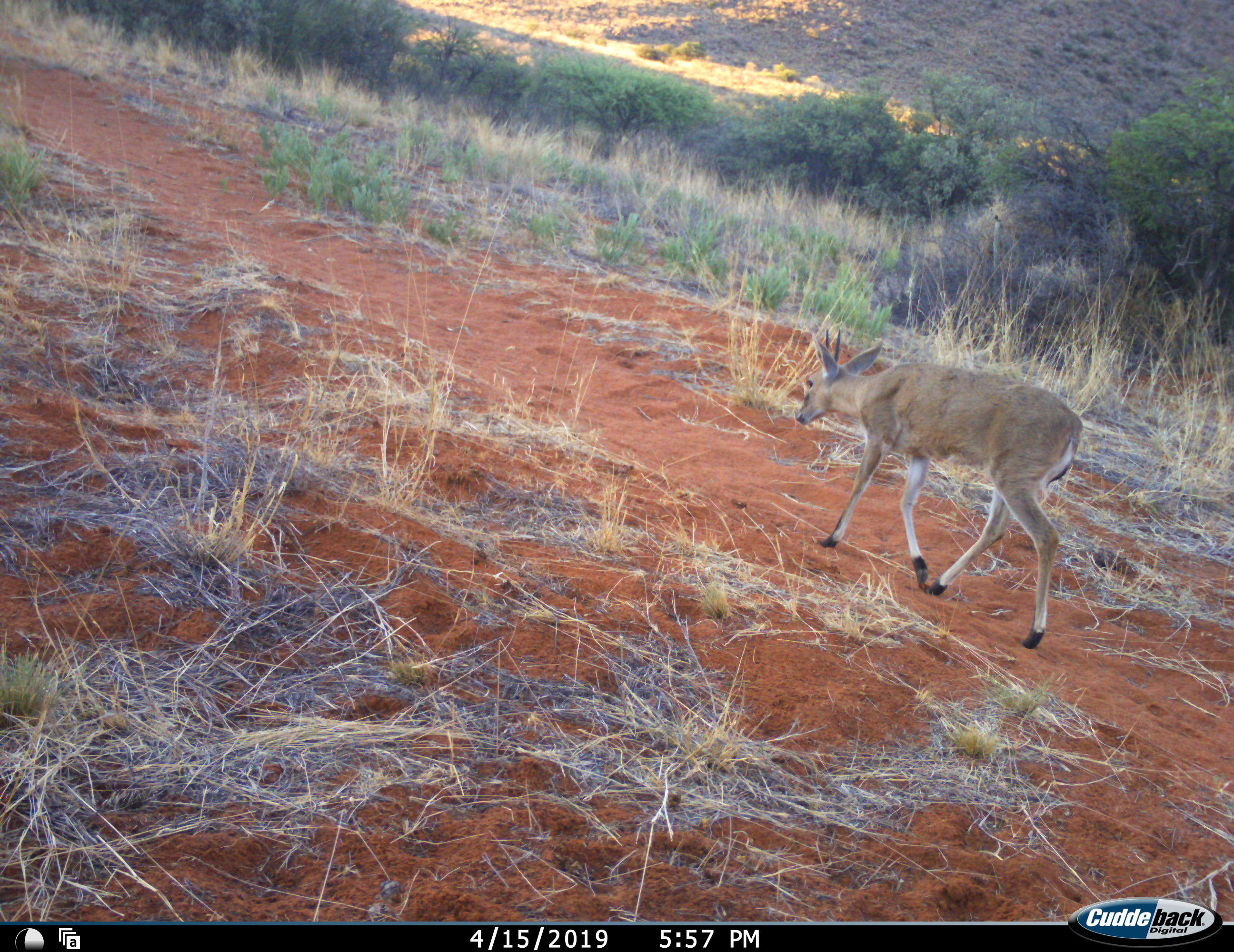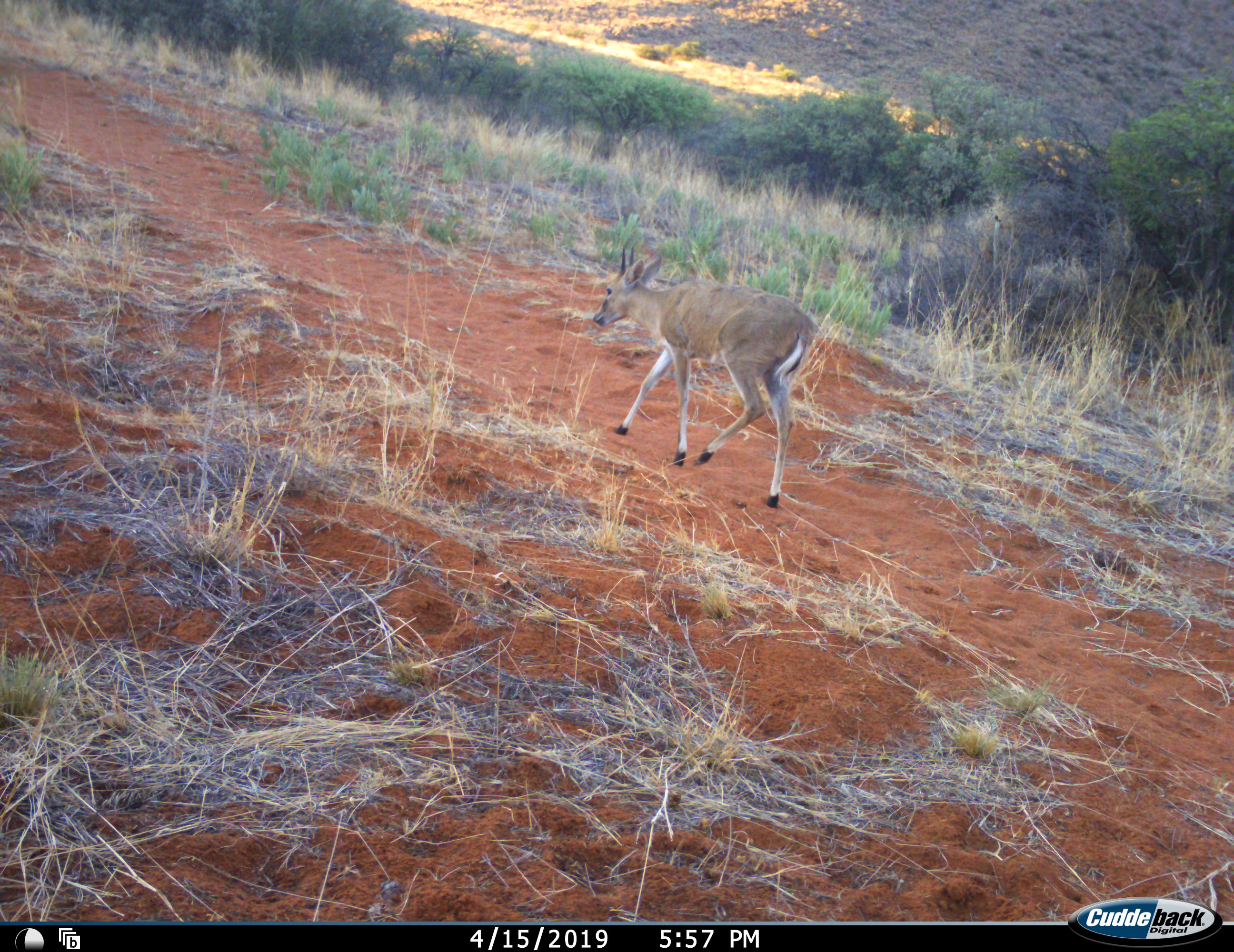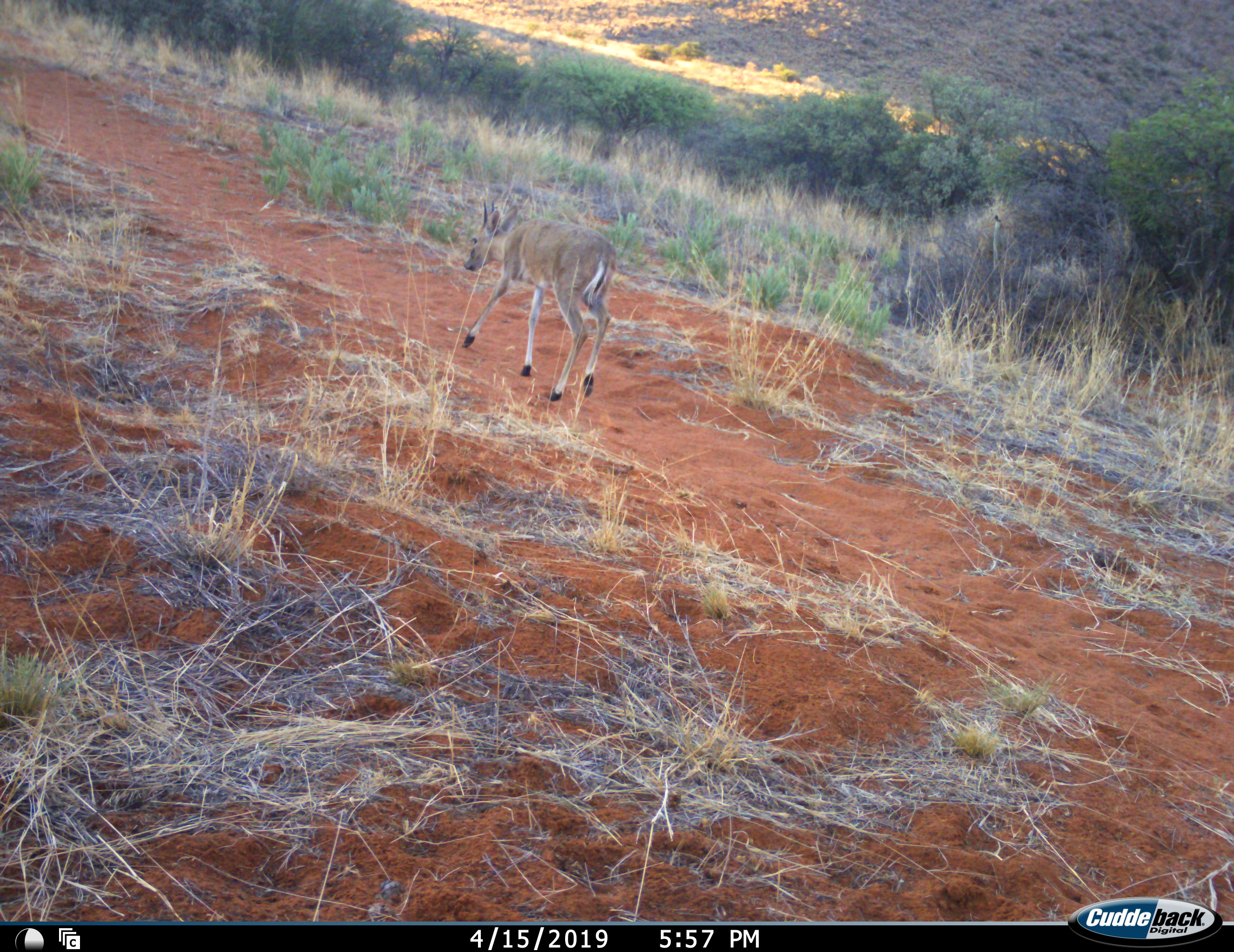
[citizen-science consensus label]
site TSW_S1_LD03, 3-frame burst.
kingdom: Animalia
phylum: Chordata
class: Mammalia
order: Artiodactyla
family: Bovidae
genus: Sylvicapra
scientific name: Sylvicapra grimmia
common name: common duiker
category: duikercommongrey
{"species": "duikercommongrey (common duiker) (Sylvicapra grimmia)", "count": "1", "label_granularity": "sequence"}